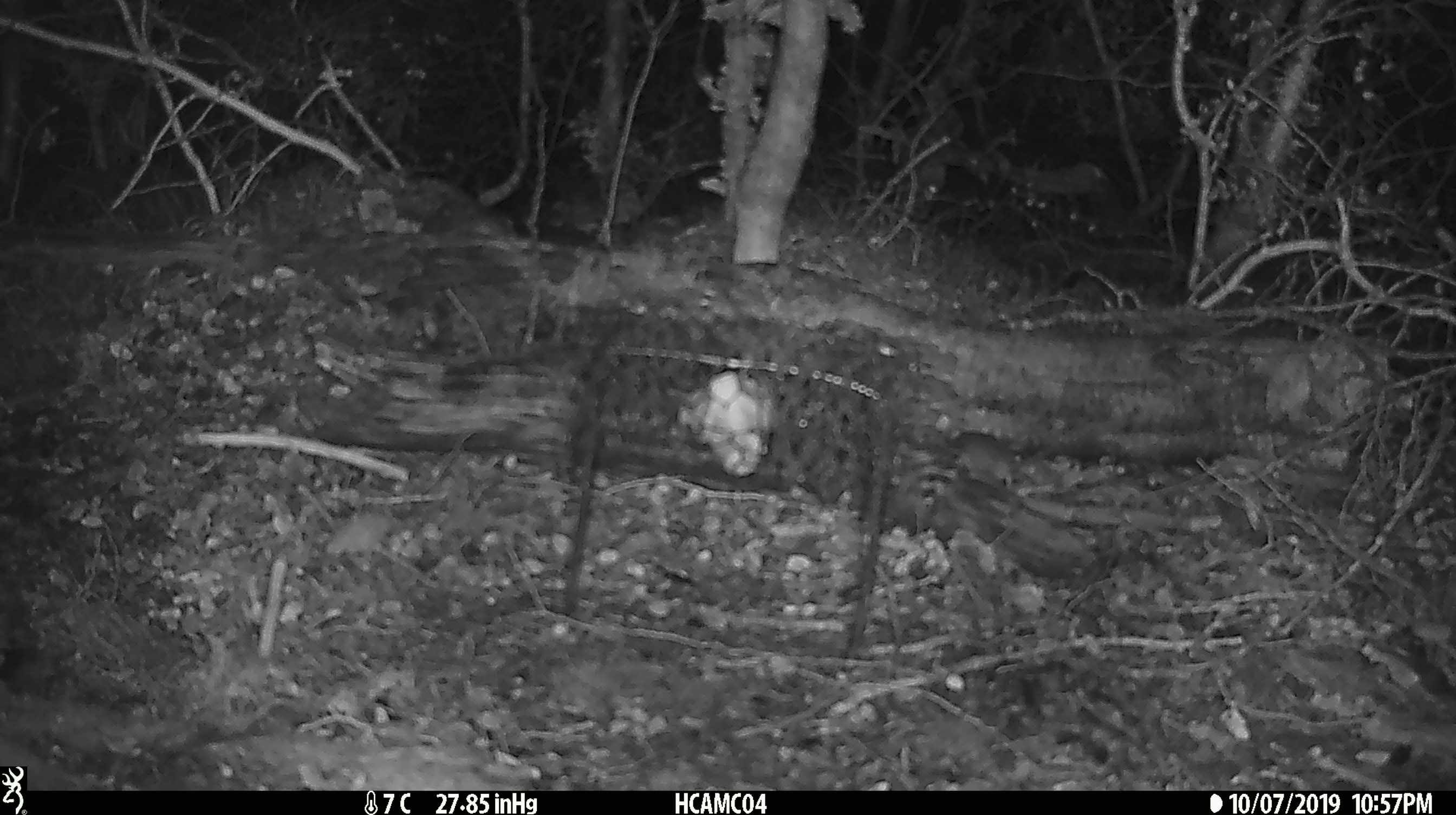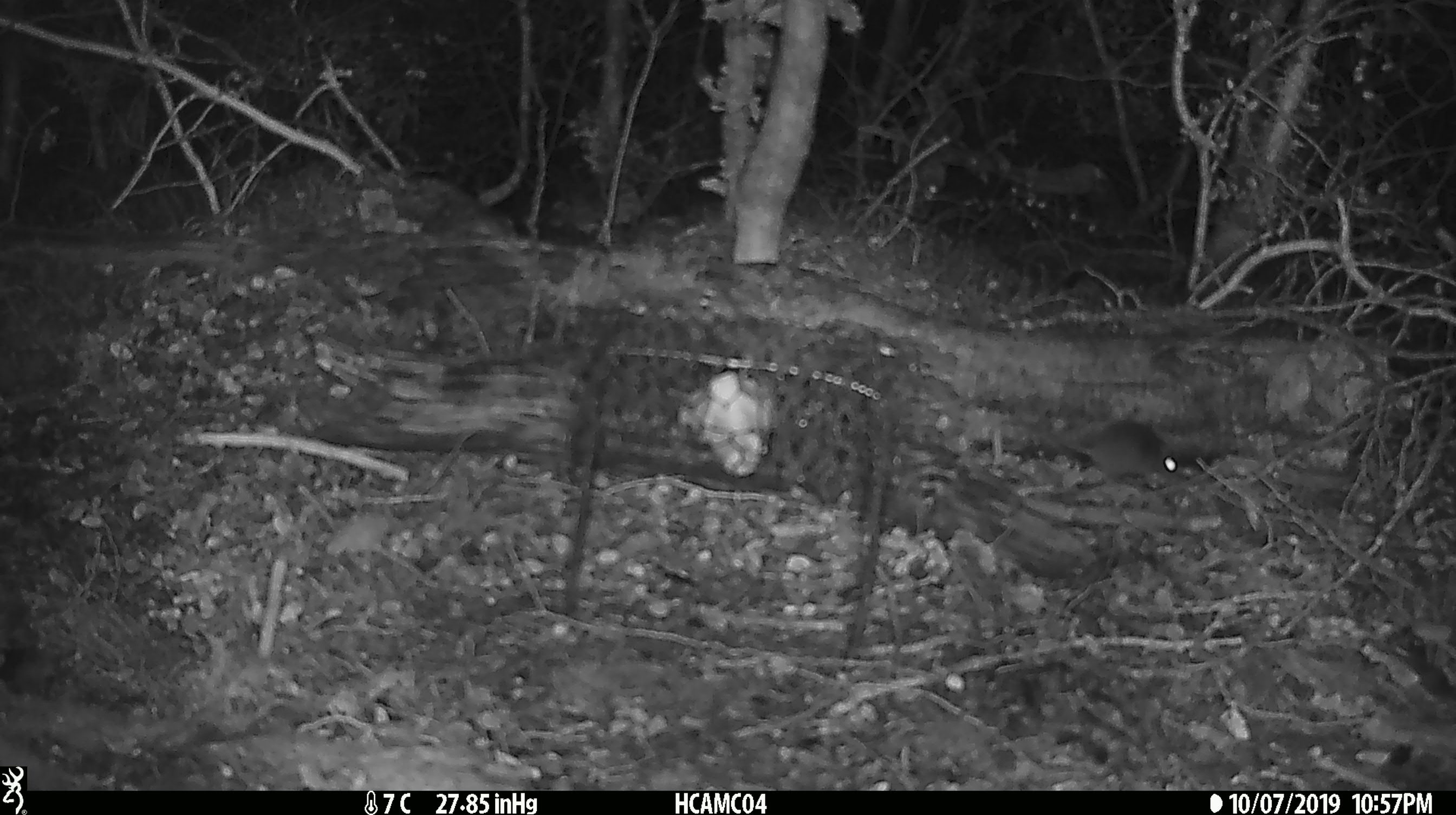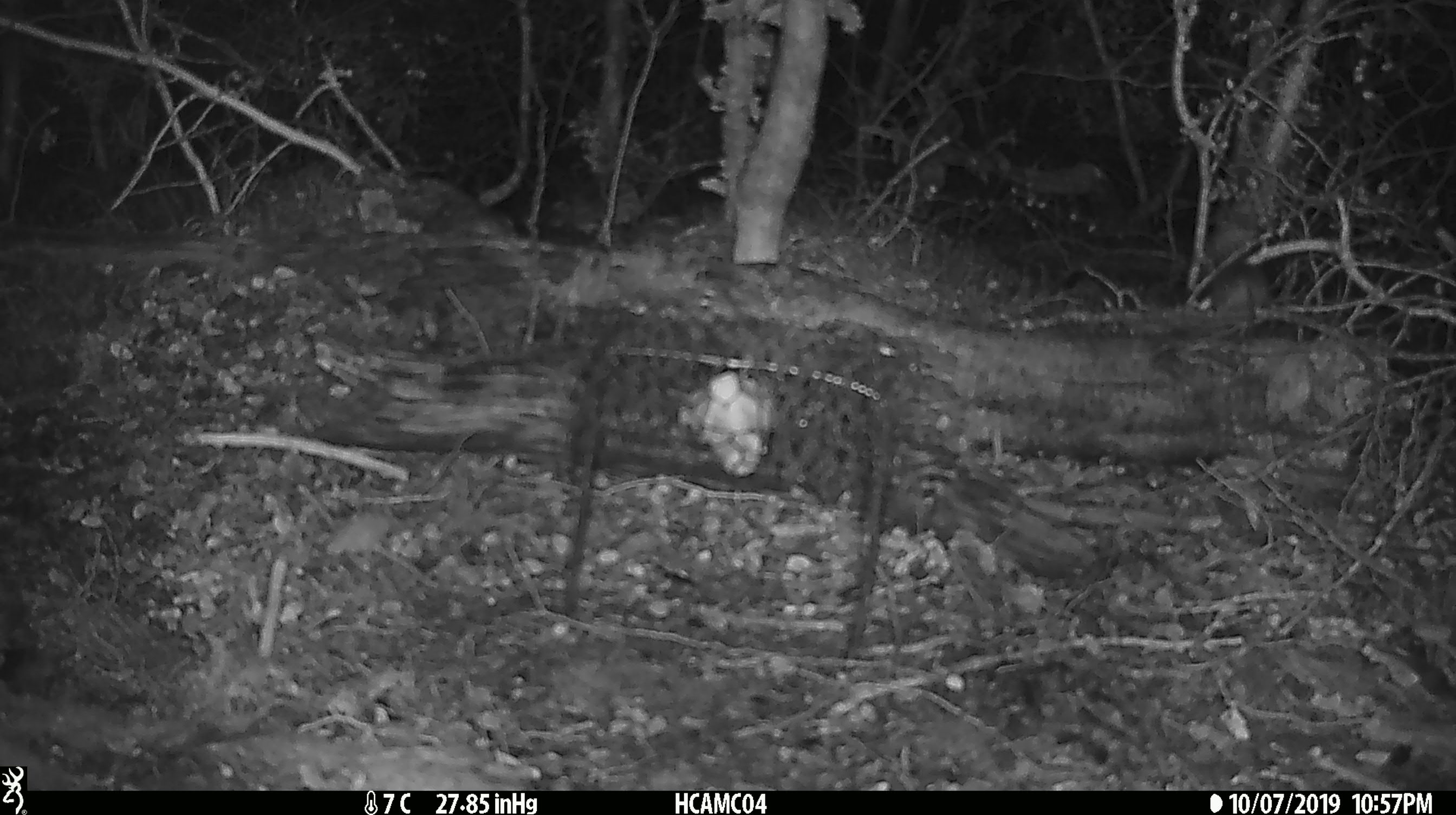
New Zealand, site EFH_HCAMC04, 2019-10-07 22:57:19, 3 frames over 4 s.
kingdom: Animalia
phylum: Chordata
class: Mammalia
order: Rodentia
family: Muridae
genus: Mus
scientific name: Mus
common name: mouse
Mouse (Mus).